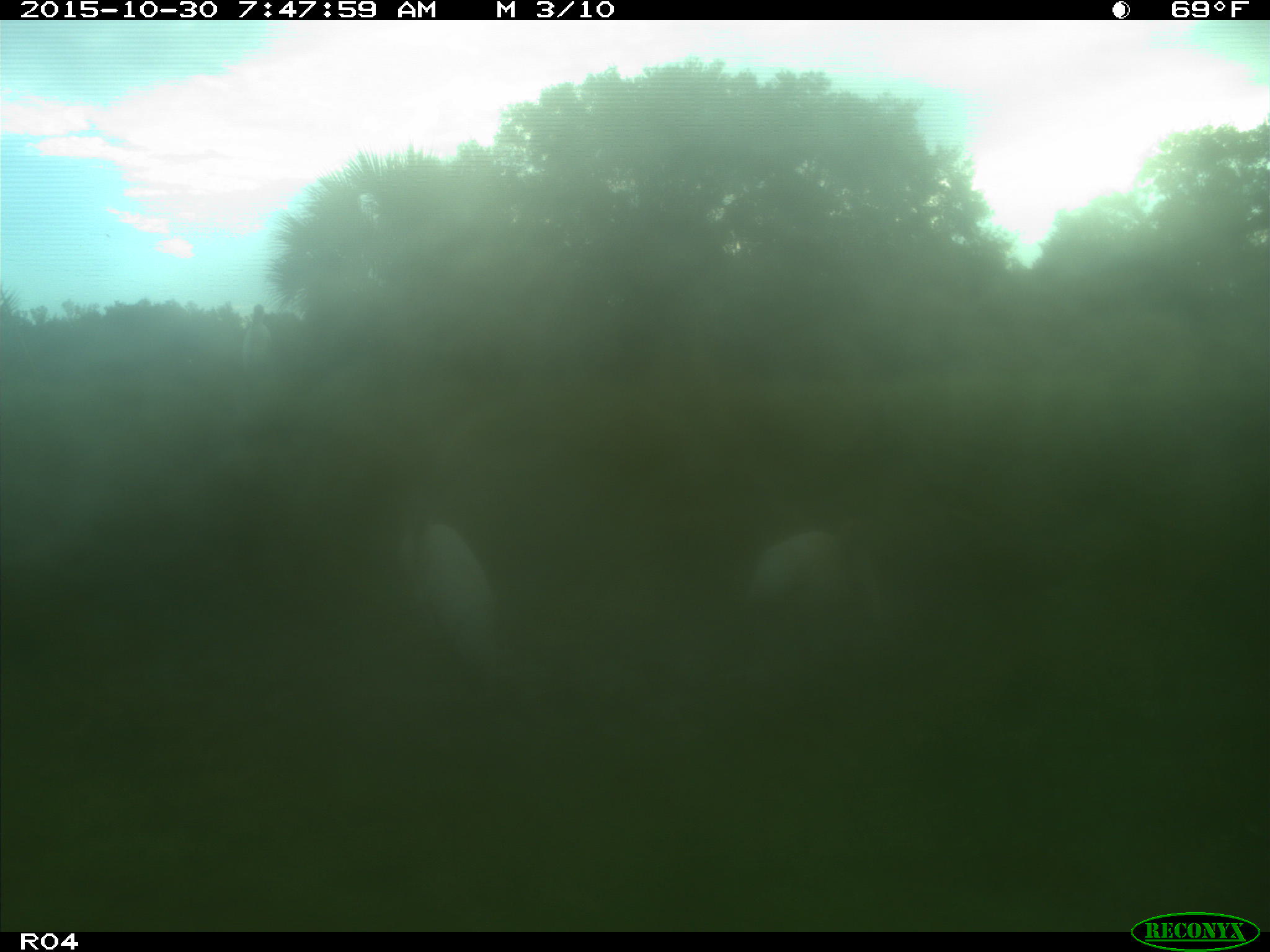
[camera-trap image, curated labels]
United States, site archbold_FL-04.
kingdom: Animalia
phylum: Chordata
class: Aves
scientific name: Aves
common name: birds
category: unidentified bird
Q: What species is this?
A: Unidentified bird (birds) (Aves).